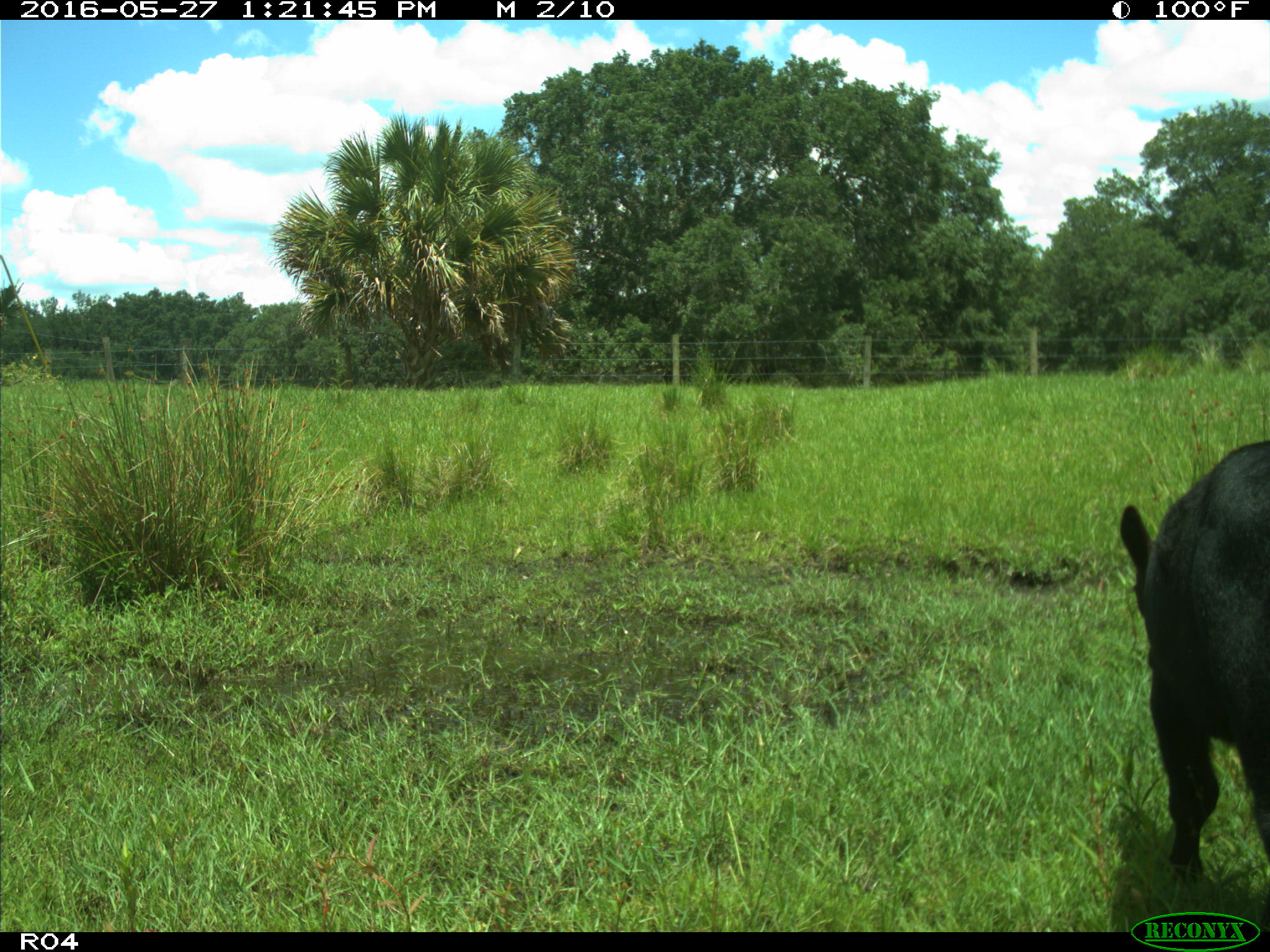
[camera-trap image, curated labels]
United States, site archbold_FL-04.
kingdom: Animalia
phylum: Chordata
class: Mammalia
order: Artiodactyla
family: Bovidae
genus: Bos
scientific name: Bos taurus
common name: domestic cow